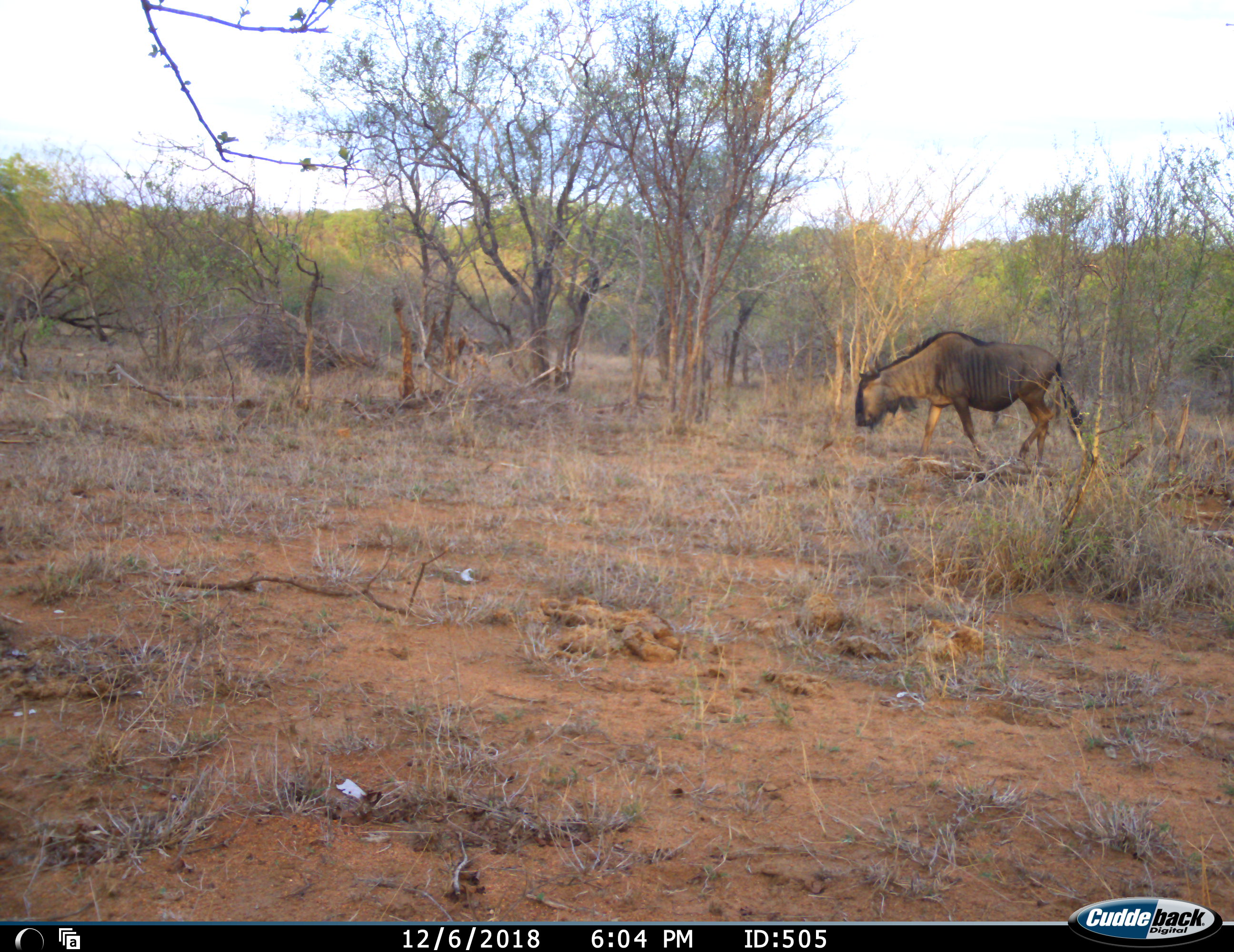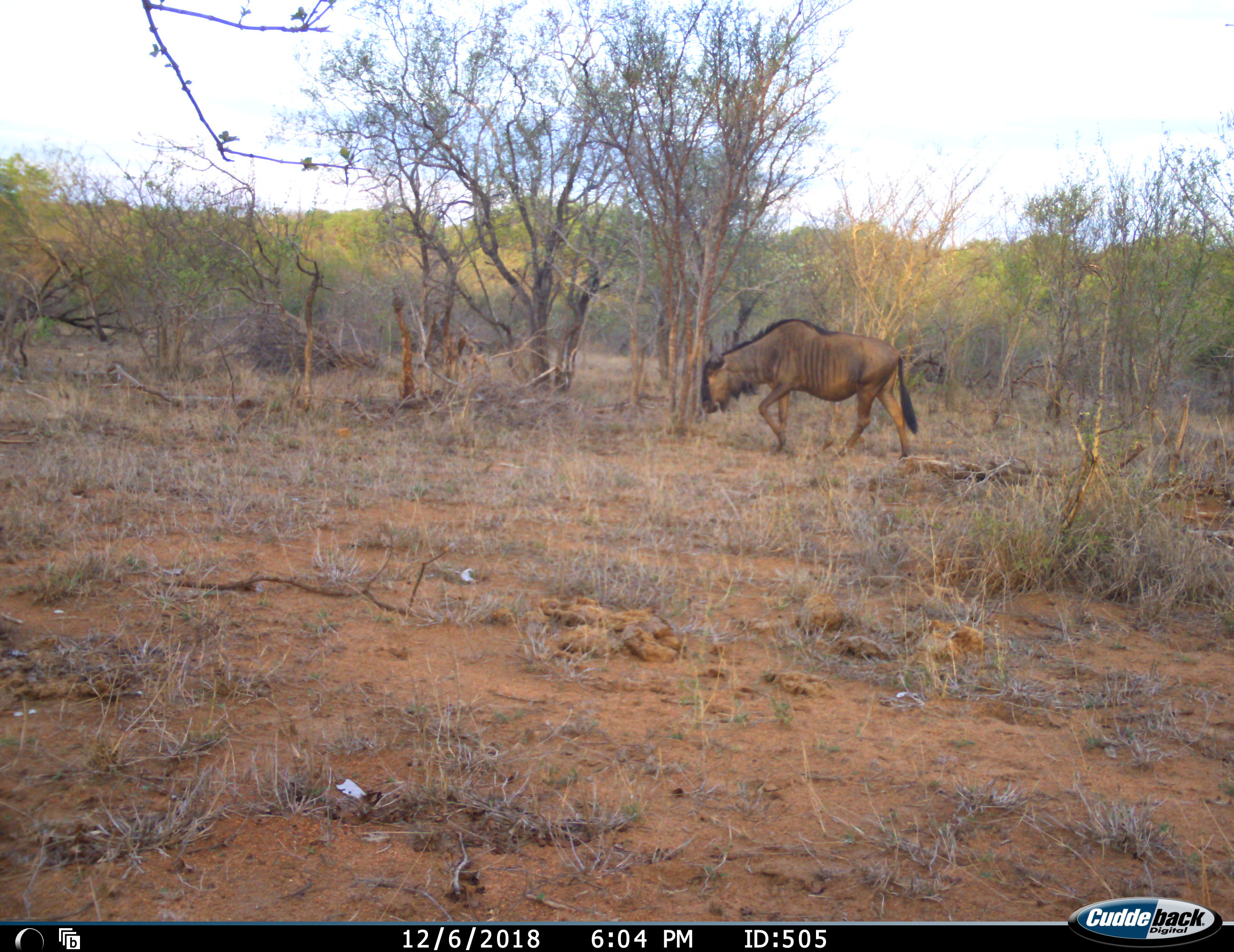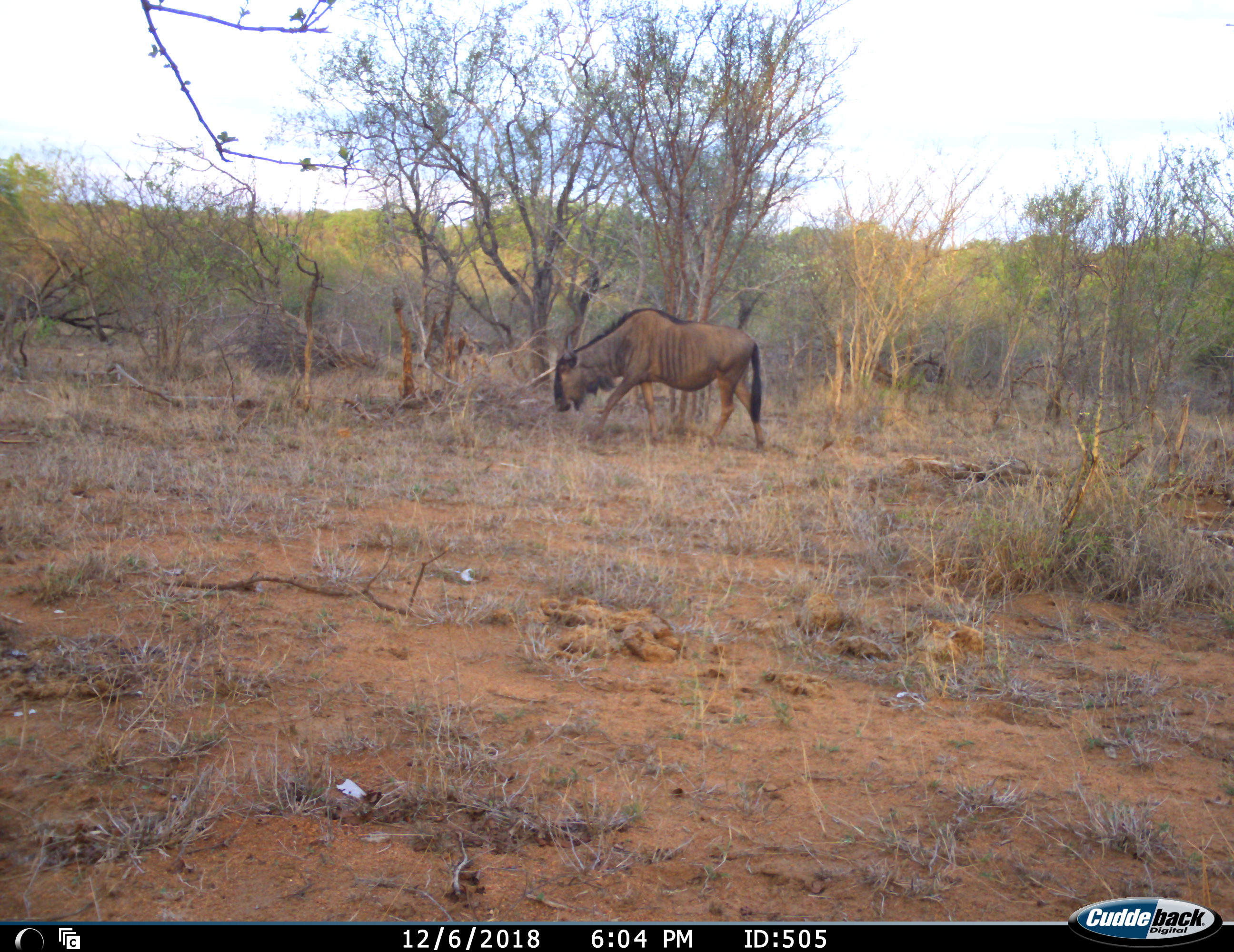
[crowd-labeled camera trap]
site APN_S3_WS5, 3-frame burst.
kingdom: Animalia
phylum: Chordata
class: Mammalia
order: Artiodactyla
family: Bovidae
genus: Connochaetes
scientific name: Connochaetes taurinus taurinus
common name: blue wildebeest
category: wildebeestblue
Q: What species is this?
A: Wildebeestblue (blue wildebeest) (Connochaetes taurinus taurinus).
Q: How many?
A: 1.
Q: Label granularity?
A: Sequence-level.